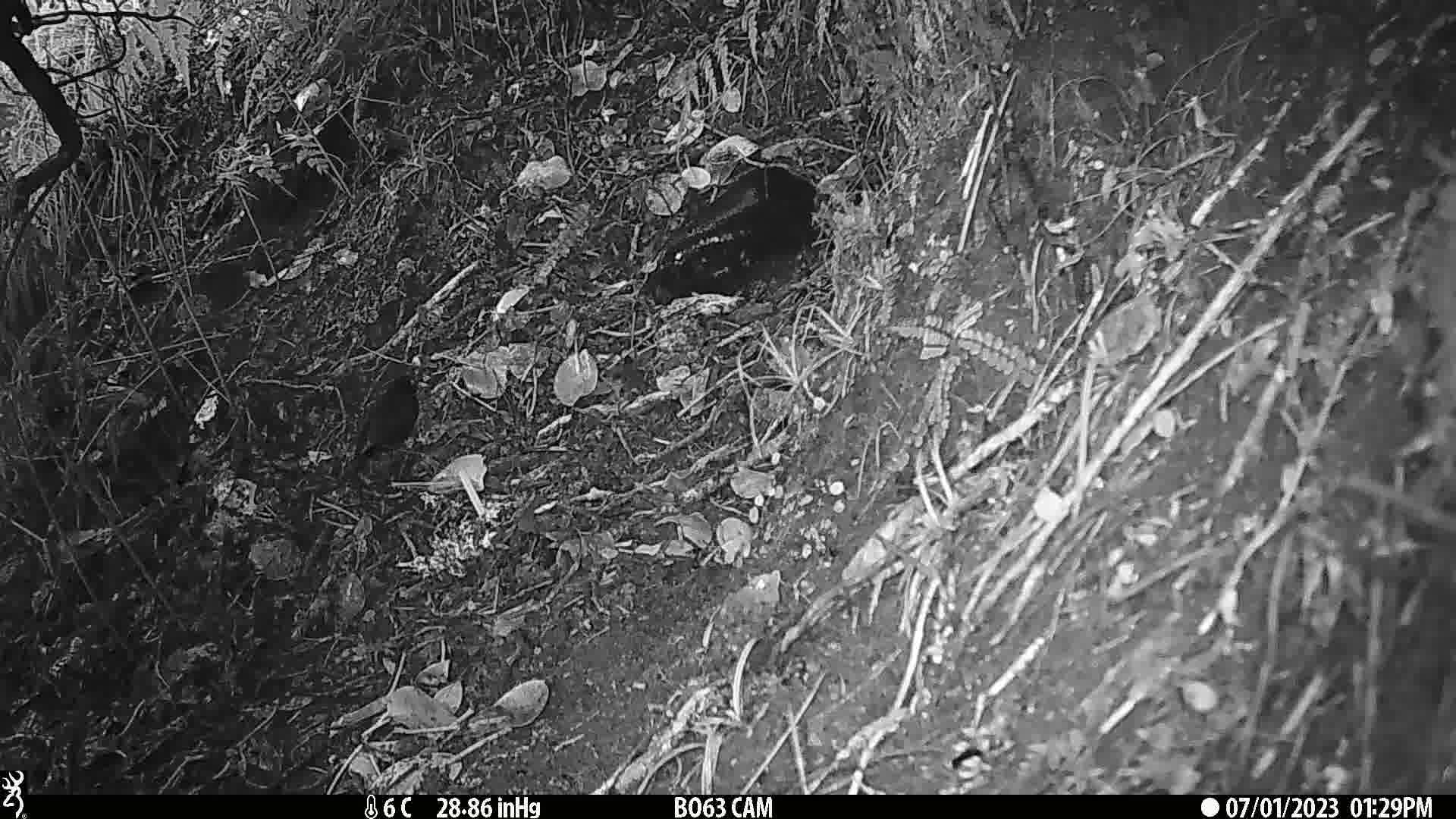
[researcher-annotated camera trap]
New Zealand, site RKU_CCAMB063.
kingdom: Animalia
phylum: Chordata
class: Aves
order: Passeriformes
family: Turdidae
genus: Turdus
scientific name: Turdus merula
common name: eurasian blackbird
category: blackbird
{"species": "blackbird (eurasian blackbird) (Turdus merula)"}